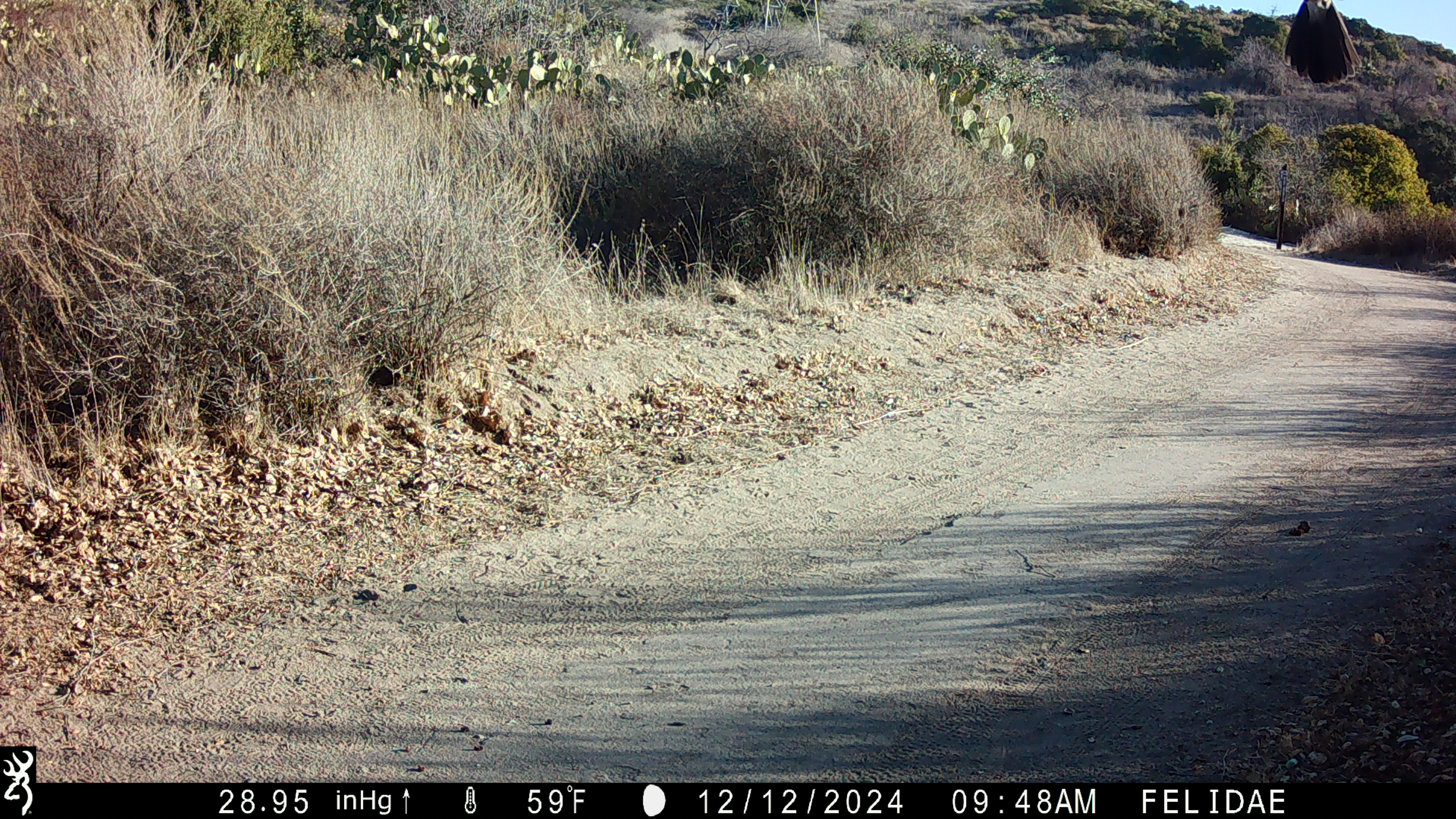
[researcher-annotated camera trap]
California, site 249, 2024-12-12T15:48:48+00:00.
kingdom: Animalia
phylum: Chordata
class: Aves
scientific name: Aves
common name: bird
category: unknown bird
Unknown bird (bird) (Aves).